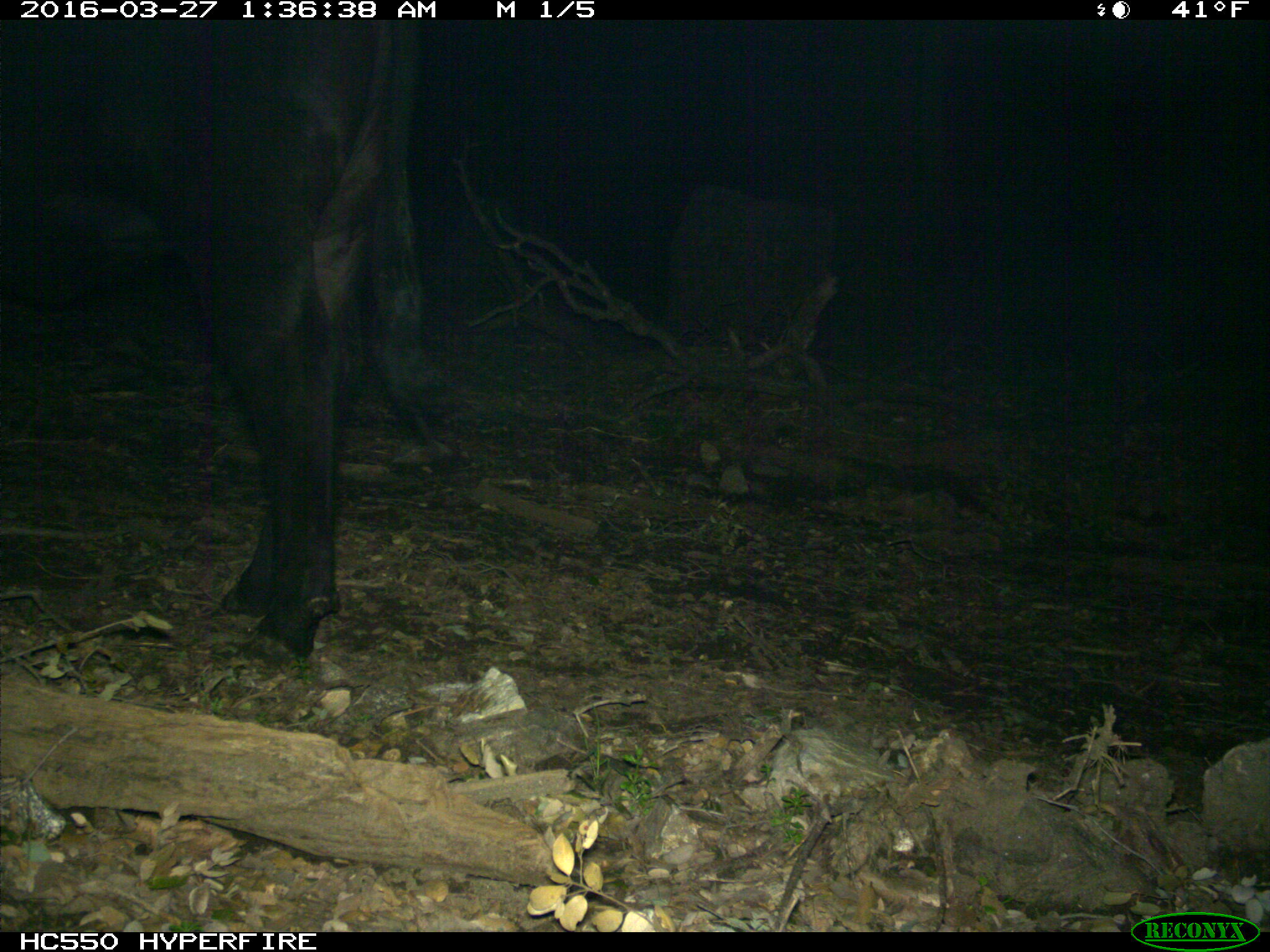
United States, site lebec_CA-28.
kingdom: Animalia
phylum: Chordata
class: Mammalia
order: Artiodactyla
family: Bovidae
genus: Bos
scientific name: Bos taurus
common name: domestic cow